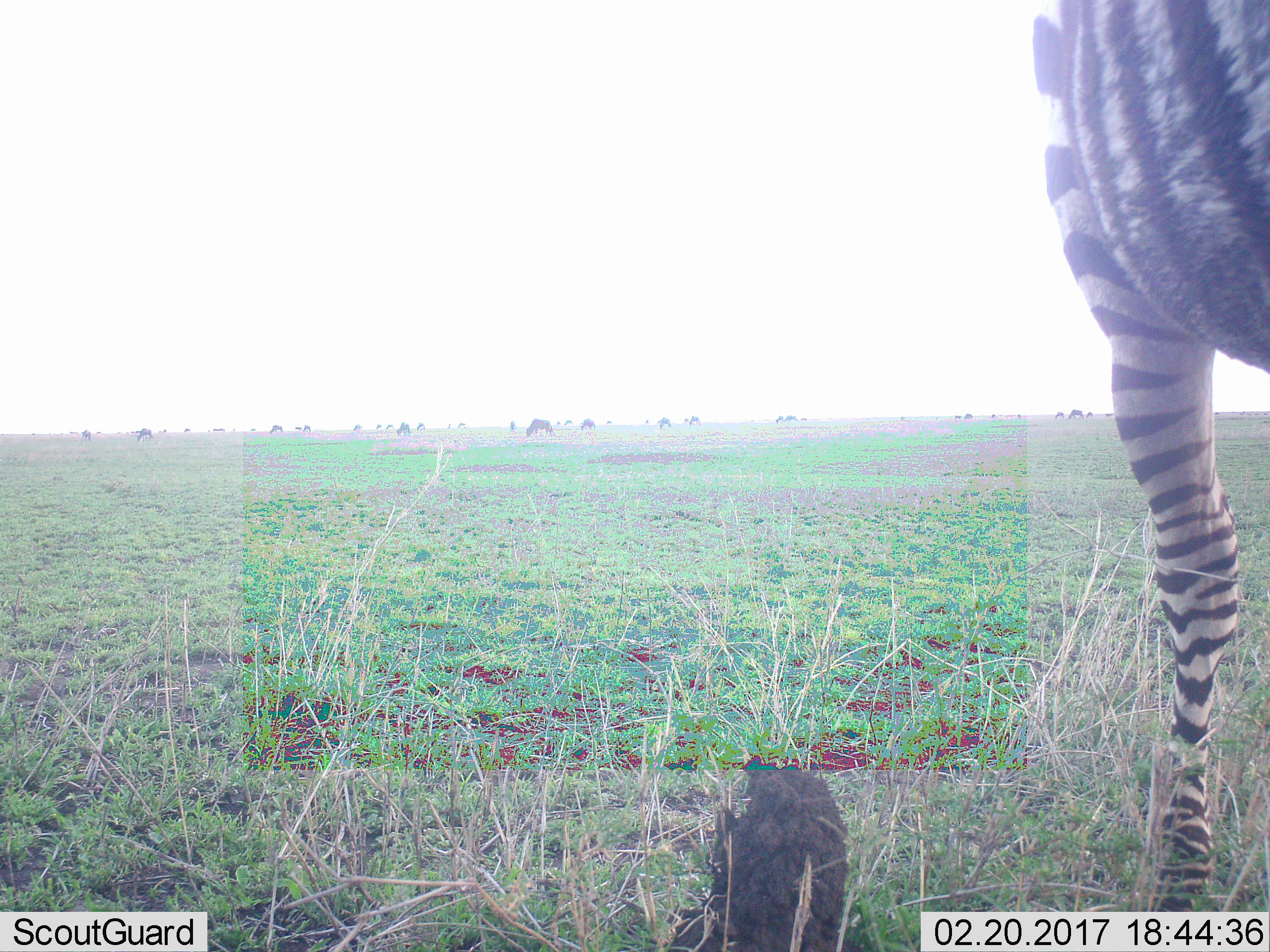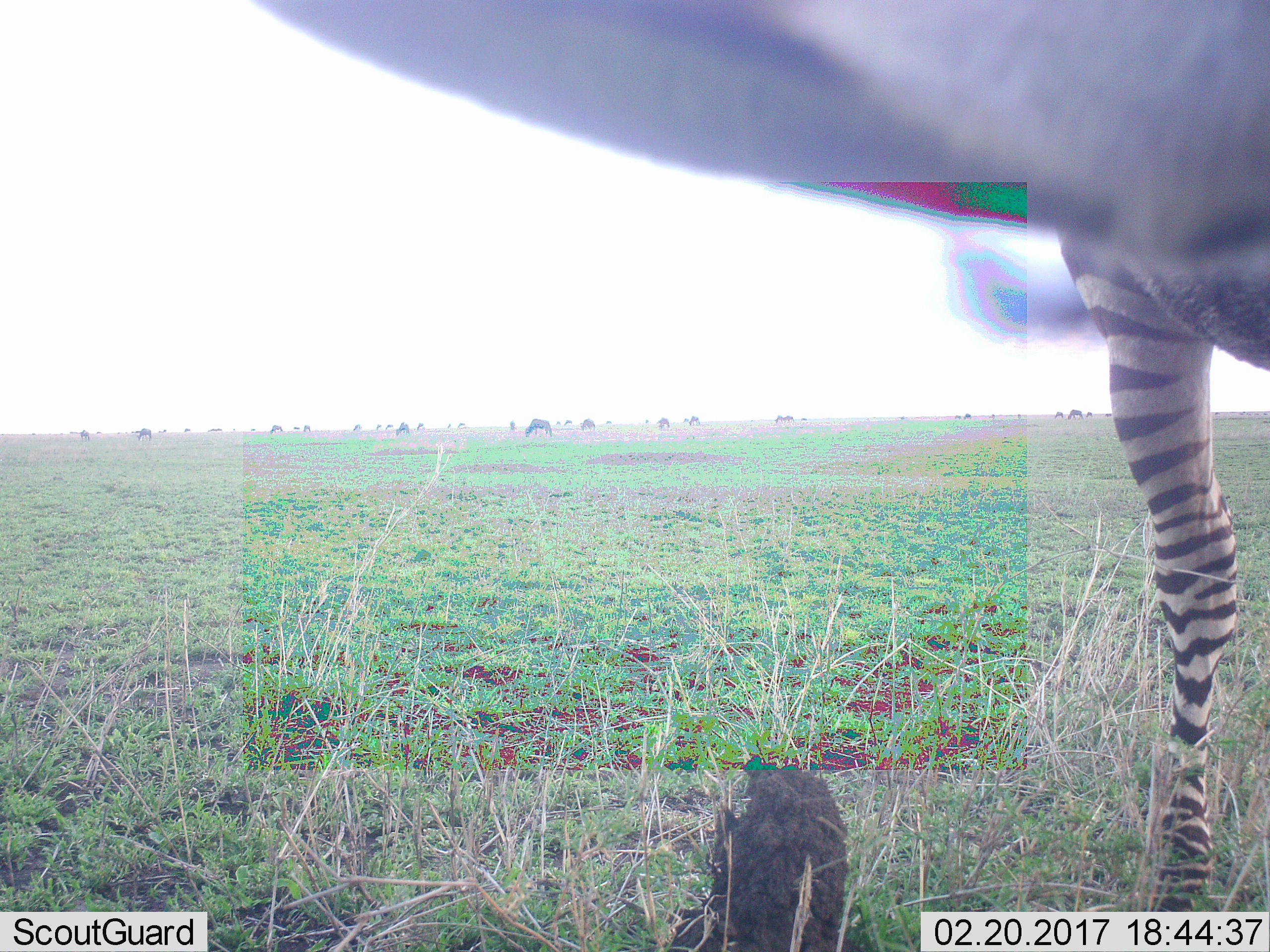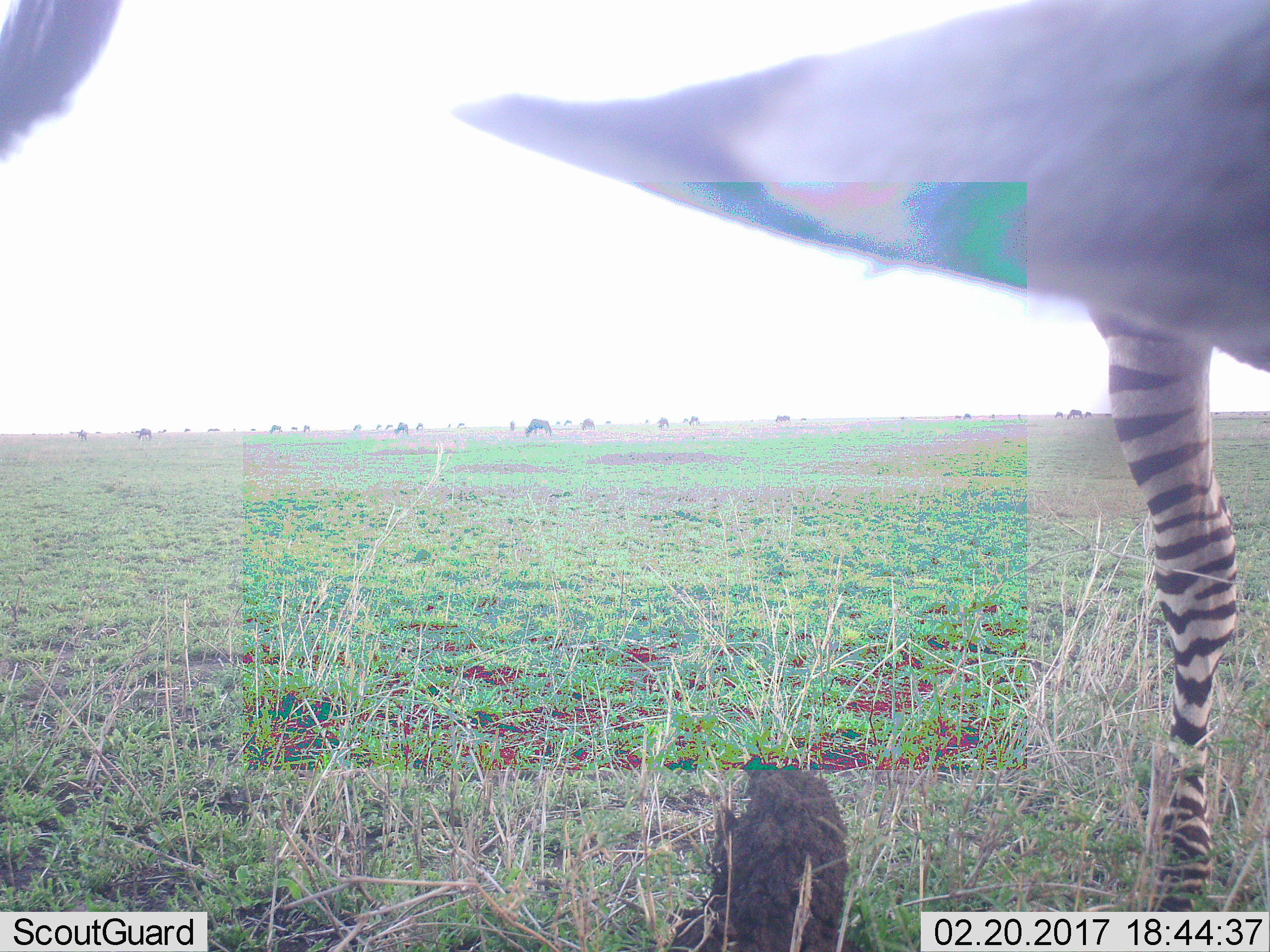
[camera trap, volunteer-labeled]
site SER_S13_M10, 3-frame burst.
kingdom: Animalia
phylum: Chordata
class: Mammalia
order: Perissodactyla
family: Equidae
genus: Equus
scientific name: Equus quagga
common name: plains zebra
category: zebraplains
Zebraplains (plains zebra) (Equus quagga), count 1. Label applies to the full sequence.